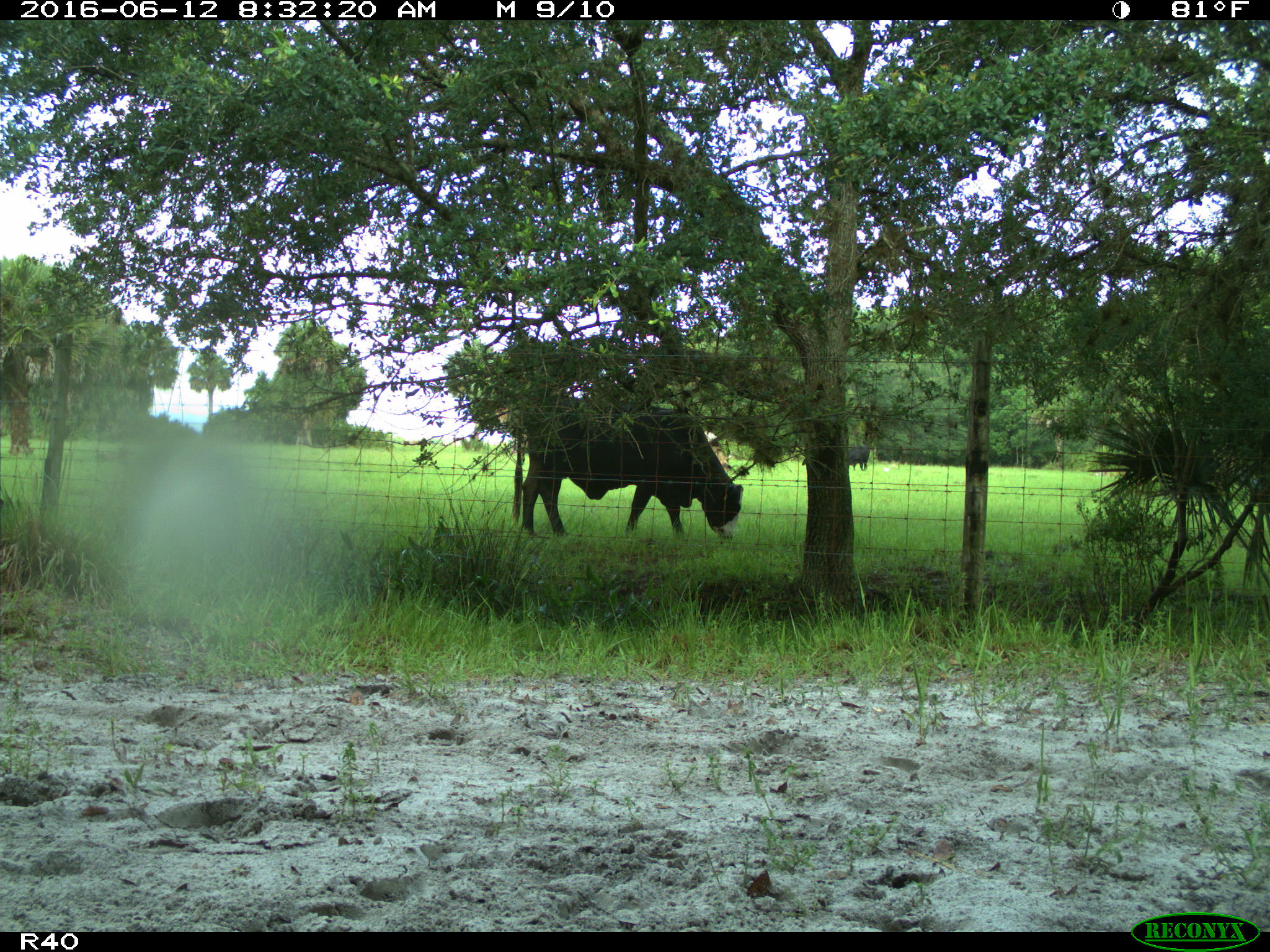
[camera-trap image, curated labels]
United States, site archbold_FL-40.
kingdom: Animalia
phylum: Chordata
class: Mammalia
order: Artiodactyla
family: Bovidae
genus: Bos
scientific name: Bos taurus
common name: domestic cow